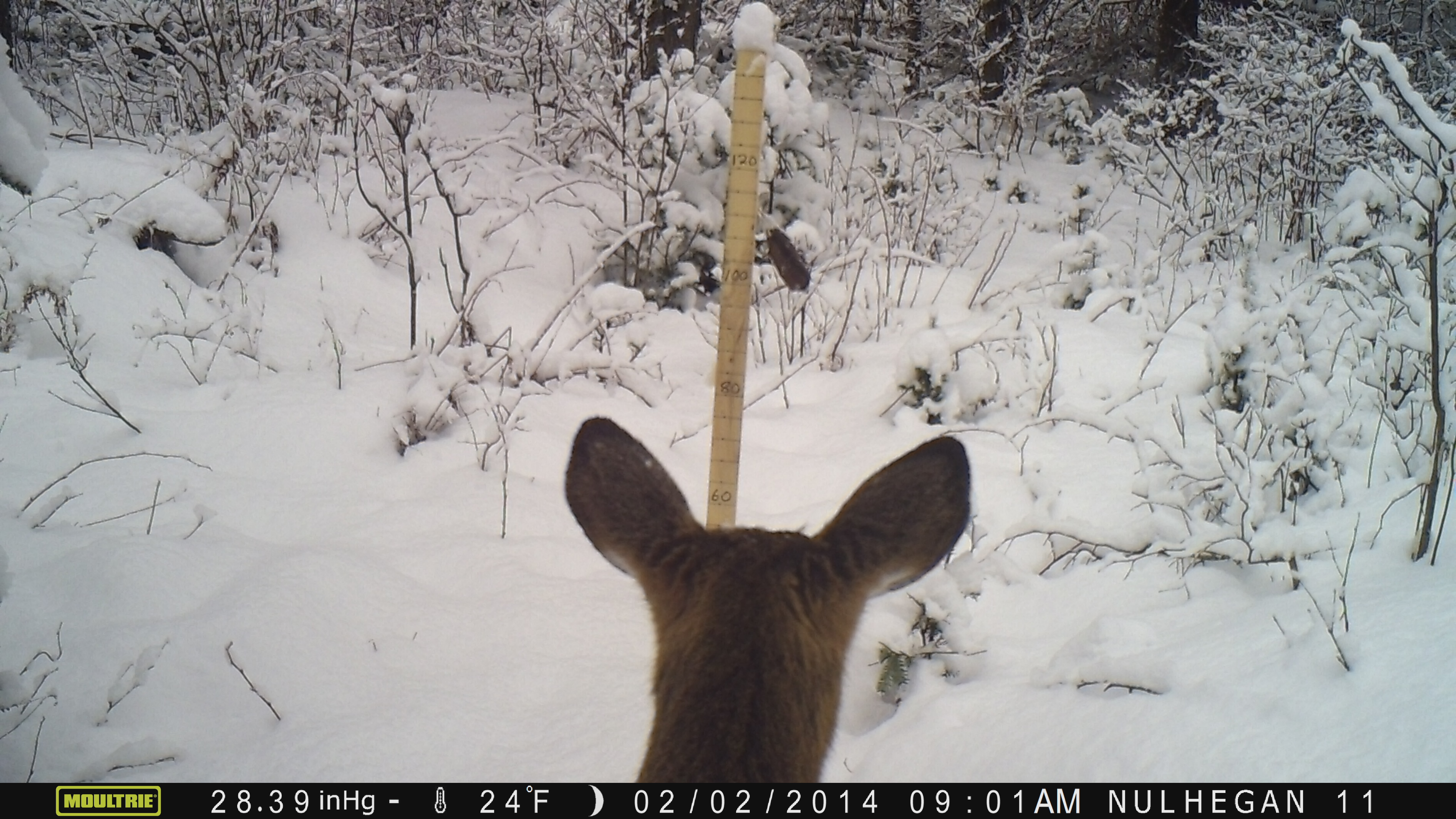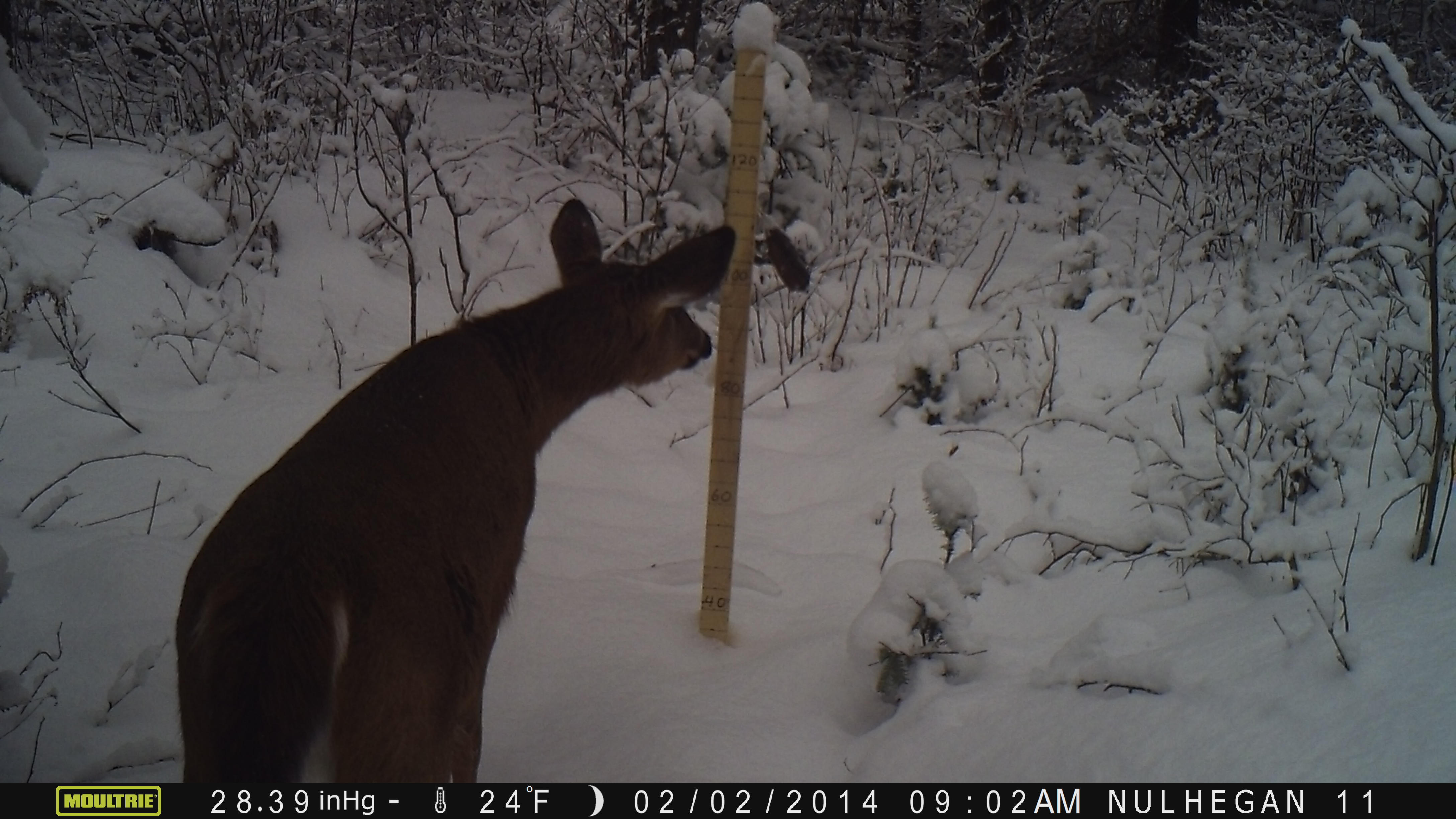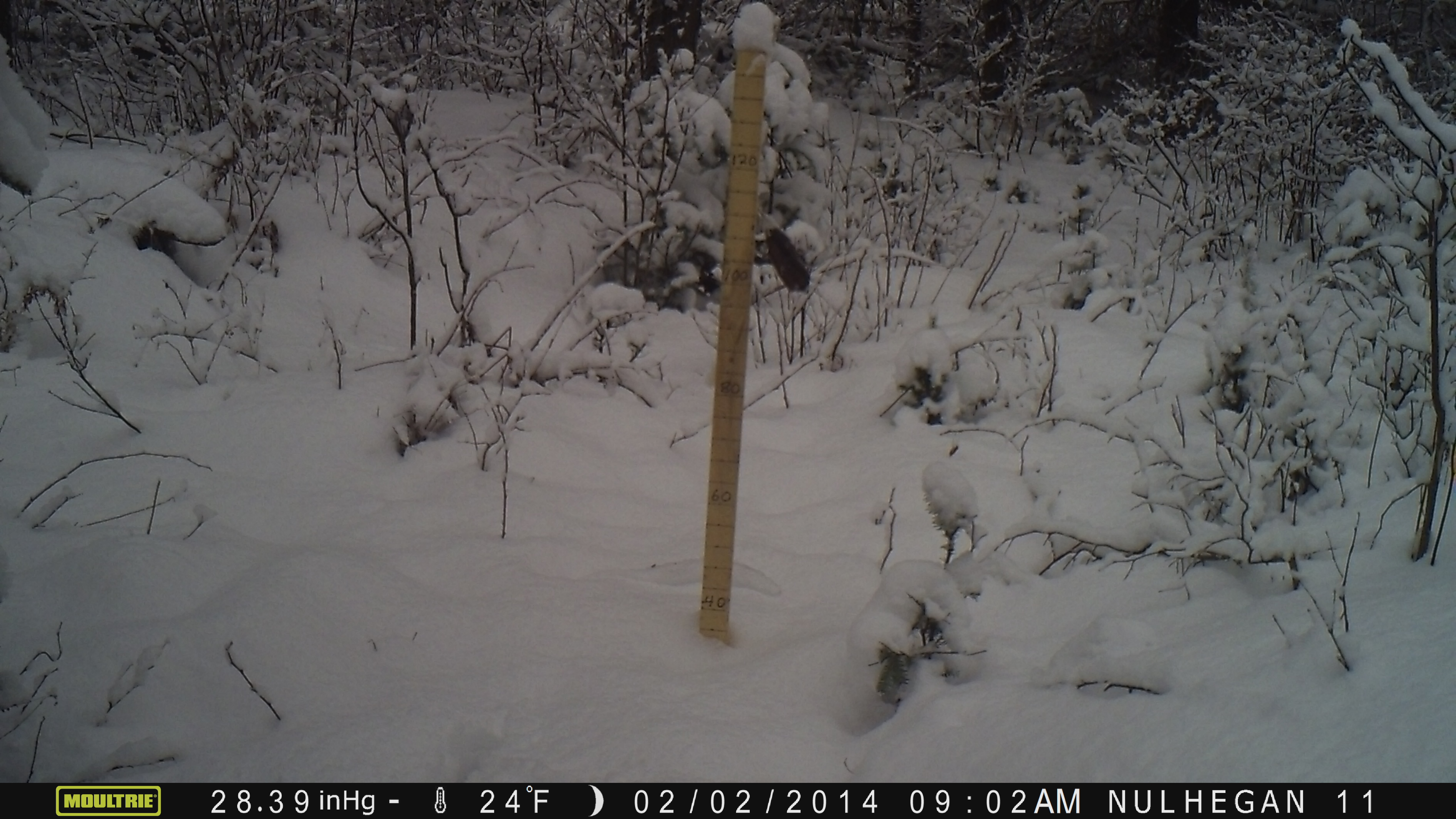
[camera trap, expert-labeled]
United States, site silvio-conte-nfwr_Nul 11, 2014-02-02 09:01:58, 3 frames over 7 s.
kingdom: Animalia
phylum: Chordata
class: Mammalia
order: Artiodactyla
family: Cervidae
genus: Odocoileus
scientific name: Odocoileus virginianus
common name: white-tailed deer